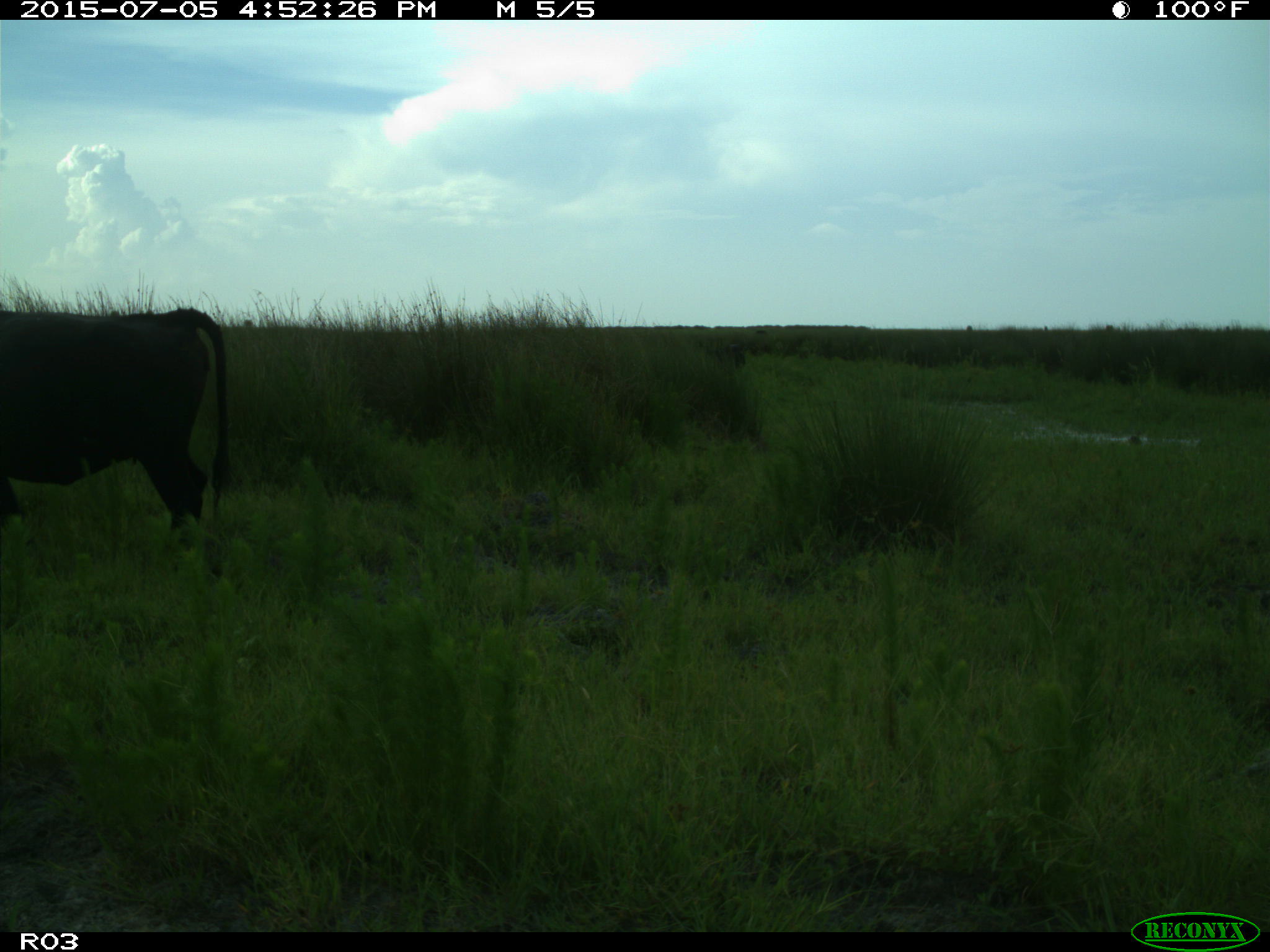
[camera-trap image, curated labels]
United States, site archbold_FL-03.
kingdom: Animalia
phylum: Chordata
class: Mammalia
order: Artiodactyla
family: Bovidae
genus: Bos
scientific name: Bos taurus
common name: domestic cow